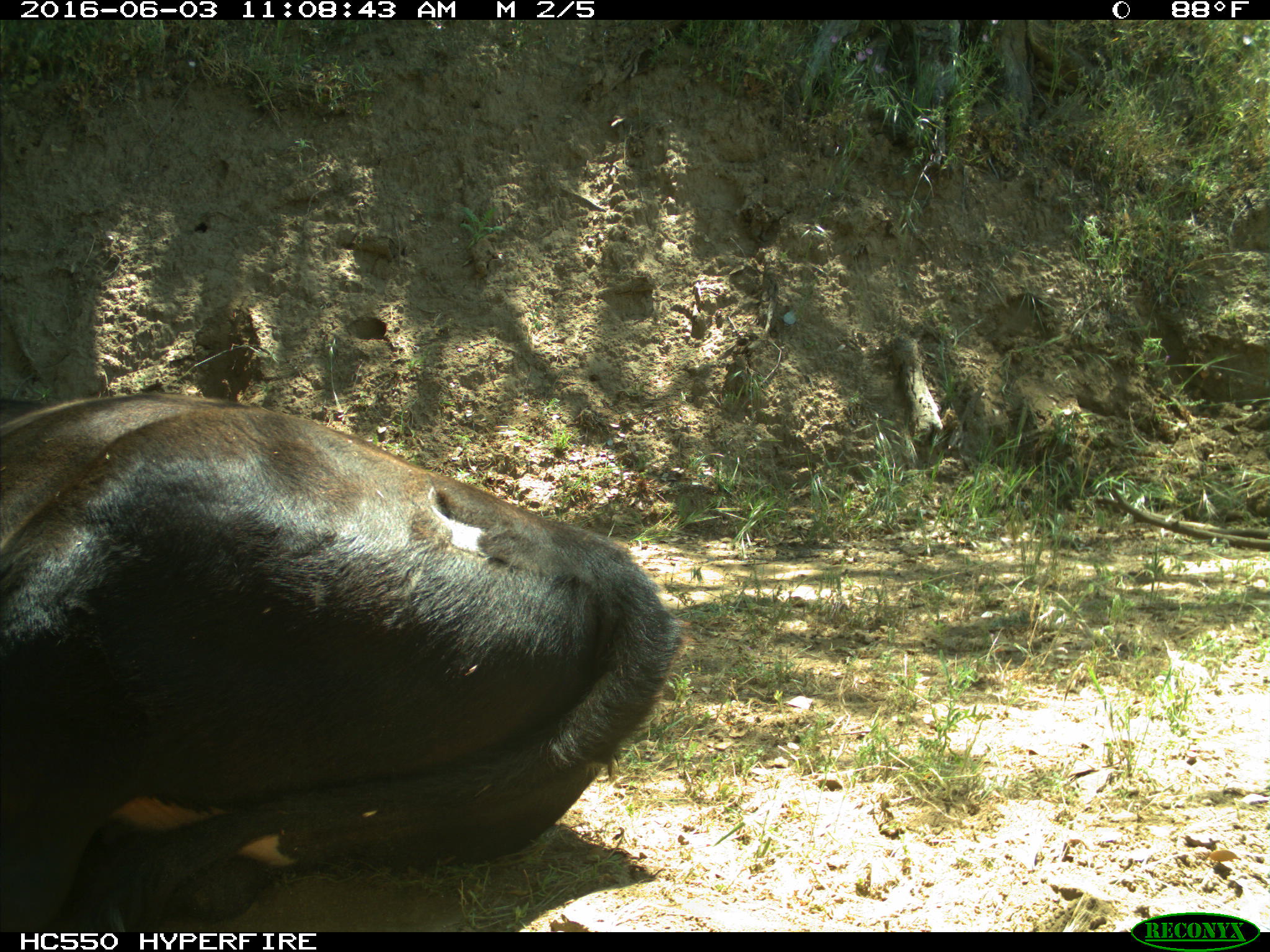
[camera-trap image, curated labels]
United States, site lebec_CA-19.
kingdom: Animalia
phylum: Chordata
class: Mammalia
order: Artiodactyla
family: Bovidae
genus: Bos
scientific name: Bos taurus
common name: domestic cow